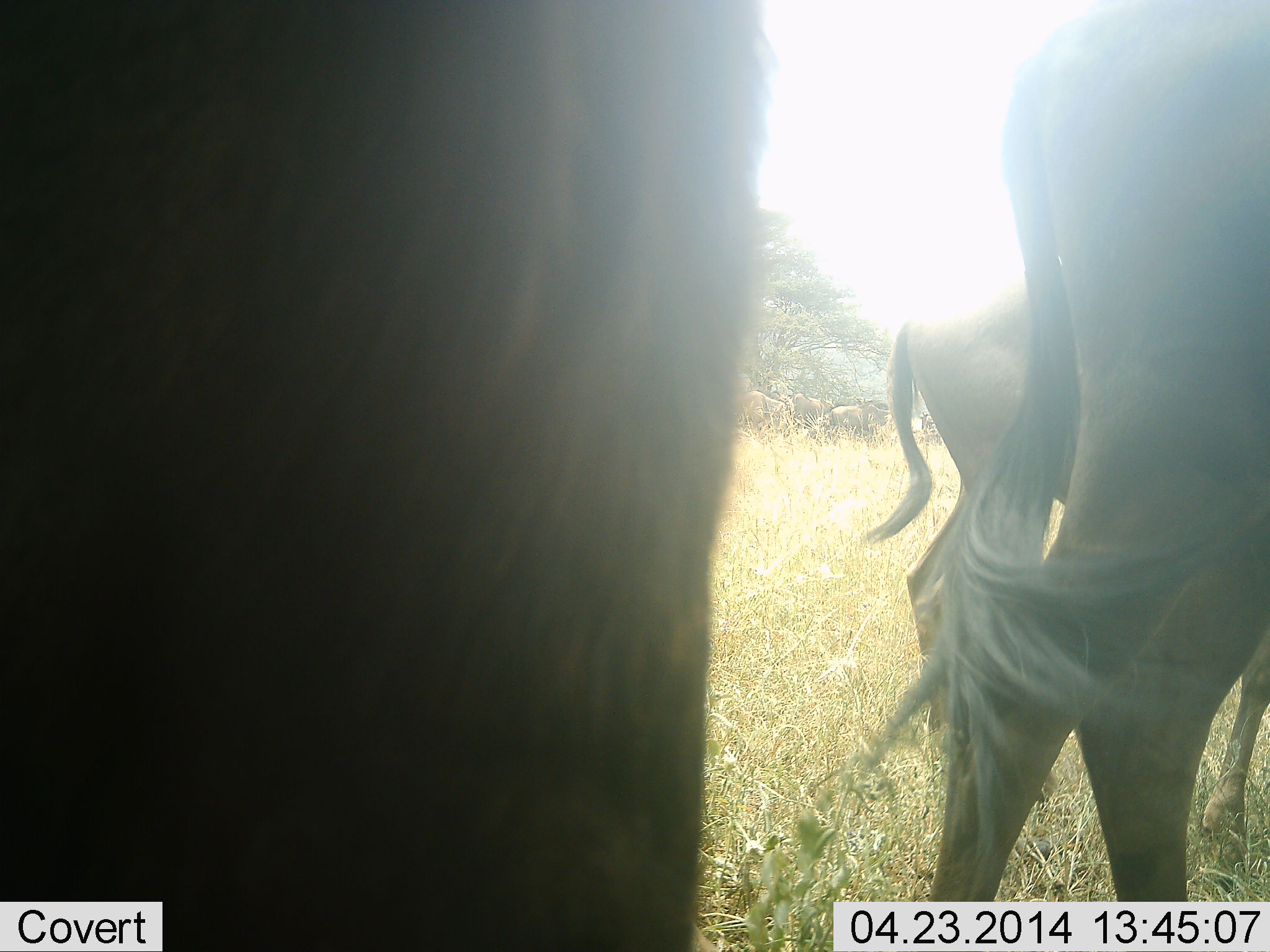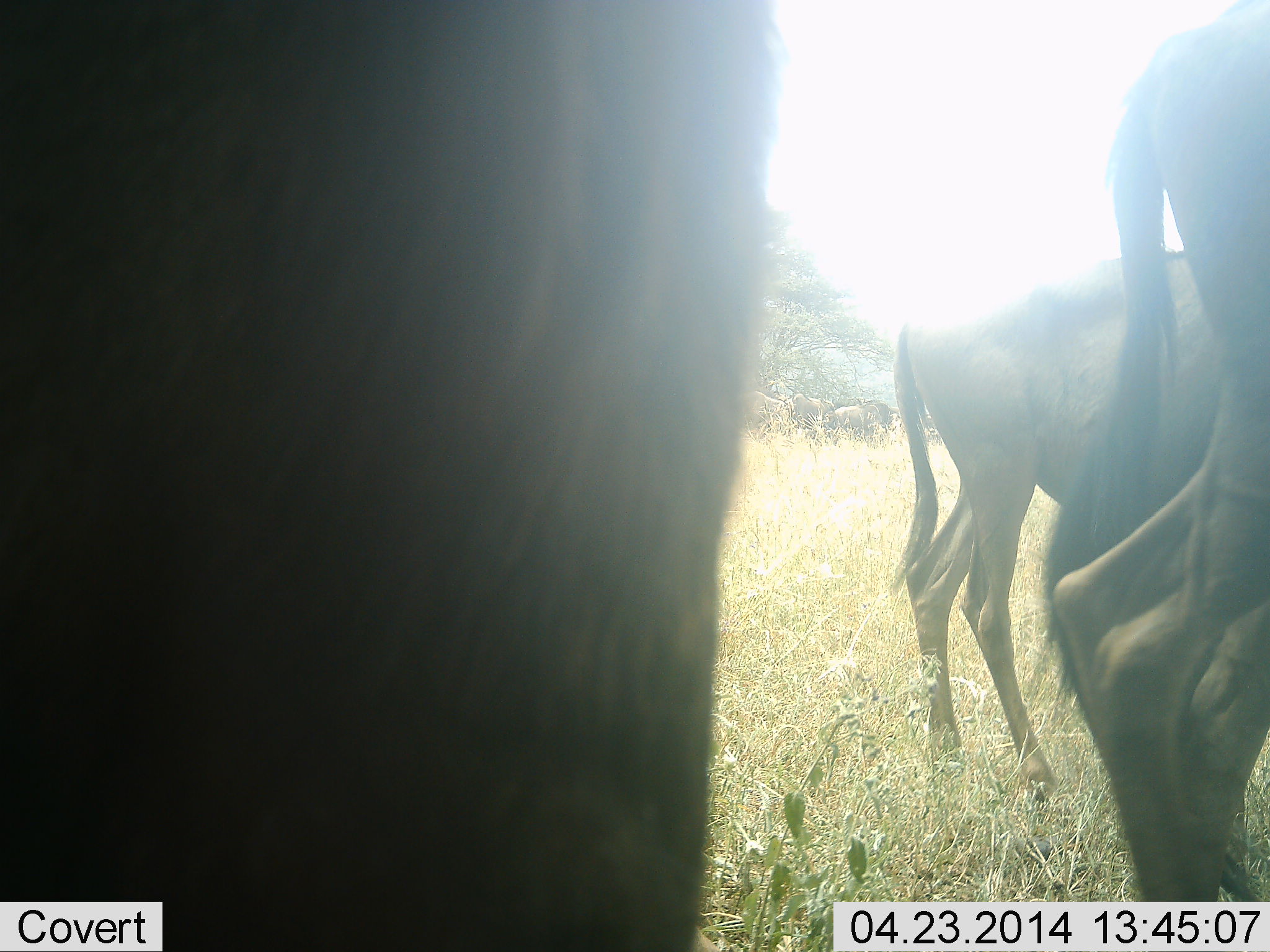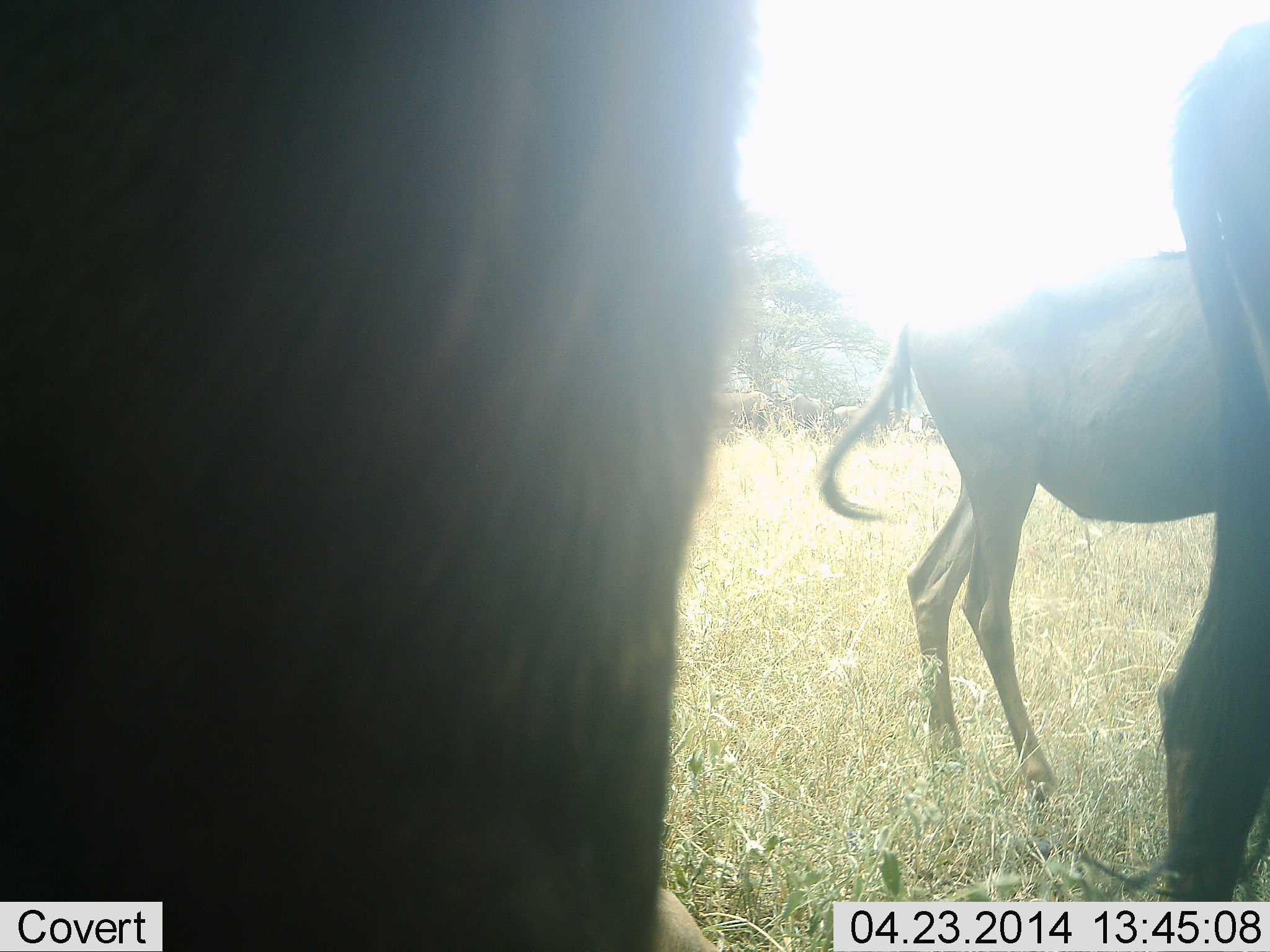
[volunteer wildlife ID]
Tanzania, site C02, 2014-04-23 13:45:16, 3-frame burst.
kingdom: Animalia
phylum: Chordata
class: Mammalia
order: Artiodactyla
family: Bovidae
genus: Connochaetes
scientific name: Connochaetes taurinus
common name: blue wildebeest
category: wildebeest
Wildebeest (blue wildebeest) (Connochaetes taurinus), count 3. Behavior (volunteer vote fractions): standing 60%, resting 10%, moving 20%, interacting 0%. Young present (vote fraction): 0%. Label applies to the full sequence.